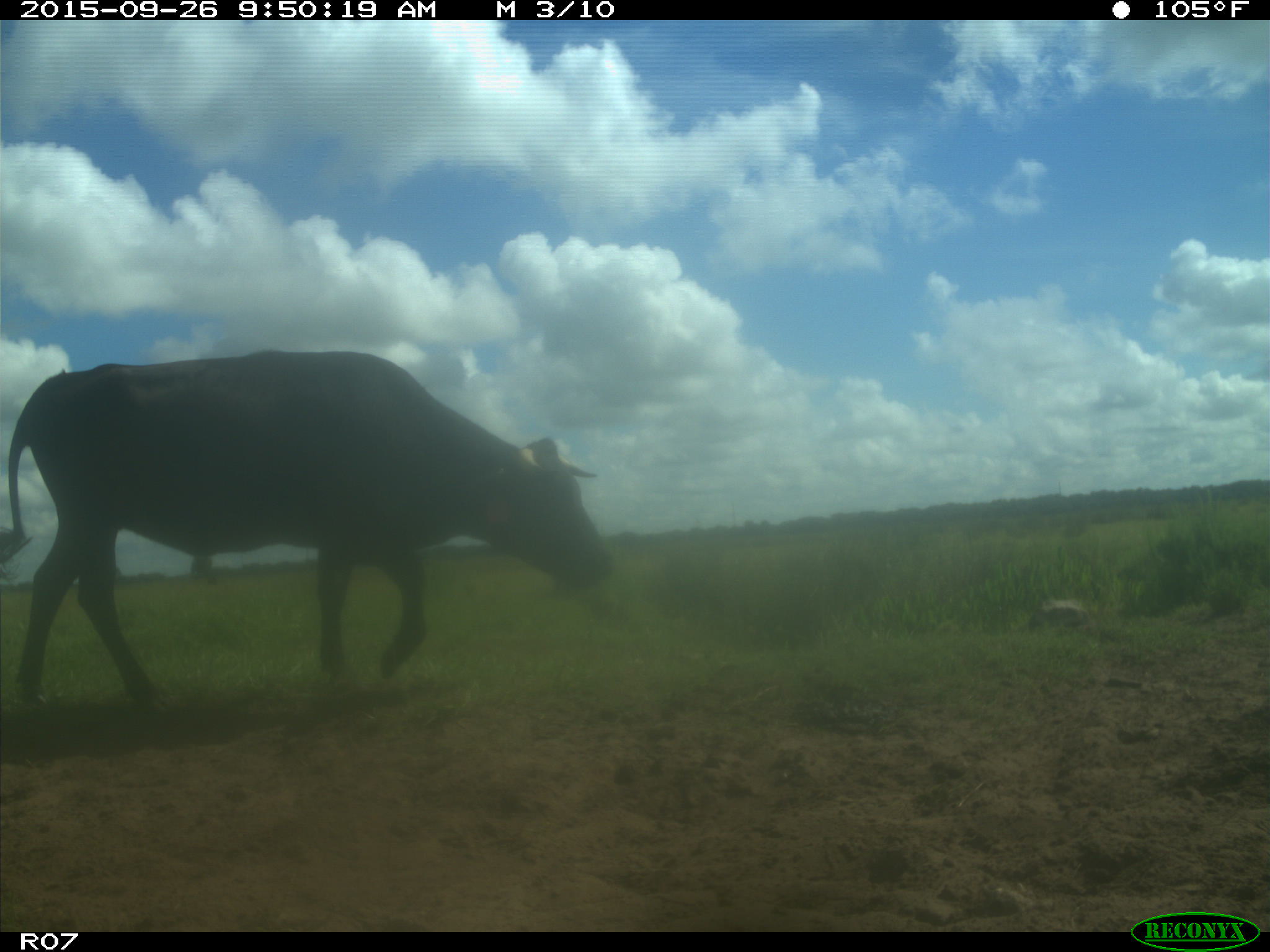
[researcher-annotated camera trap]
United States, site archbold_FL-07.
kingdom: Animalia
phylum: Chordata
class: Mammalia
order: Artiodactyla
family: Bovidae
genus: Bos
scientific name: Bos taurus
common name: domestic cow